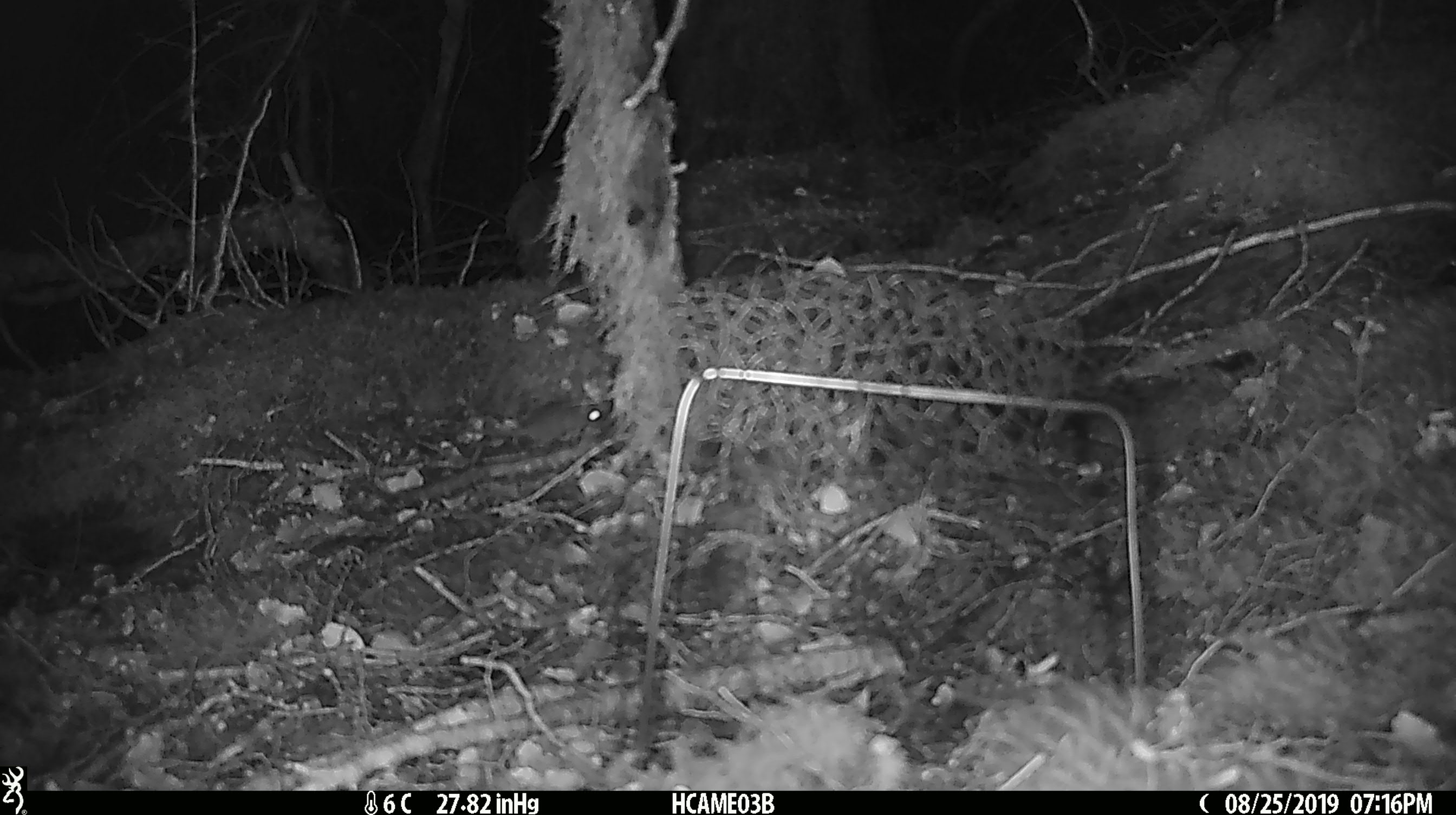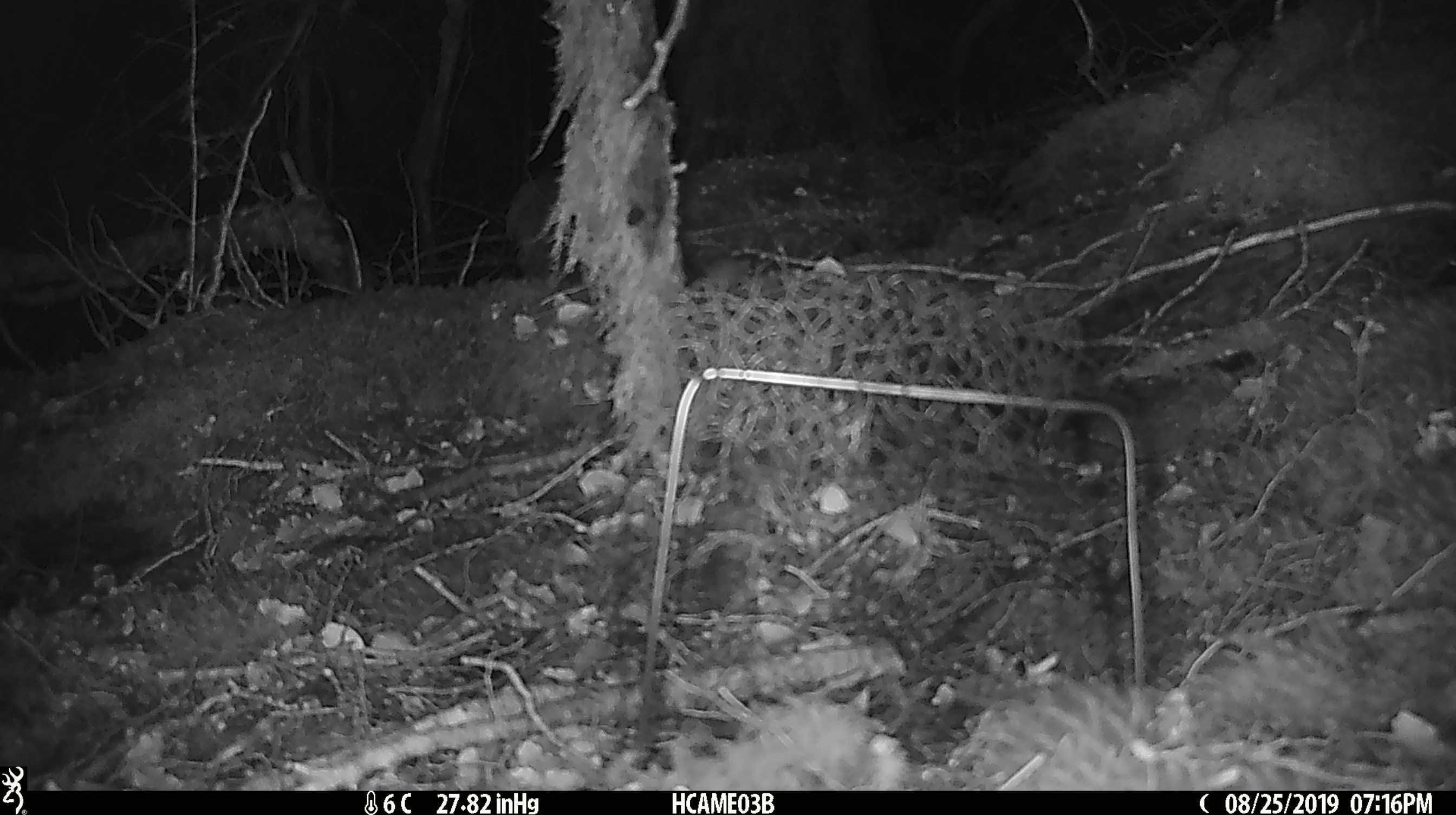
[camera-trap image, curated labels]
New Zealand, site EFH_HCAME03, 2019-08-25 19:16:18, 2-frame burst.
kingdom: Animalia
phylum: Chordata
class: Mammalia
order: Rodentia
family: Muridae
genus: Mus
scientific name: Mus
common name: mouse